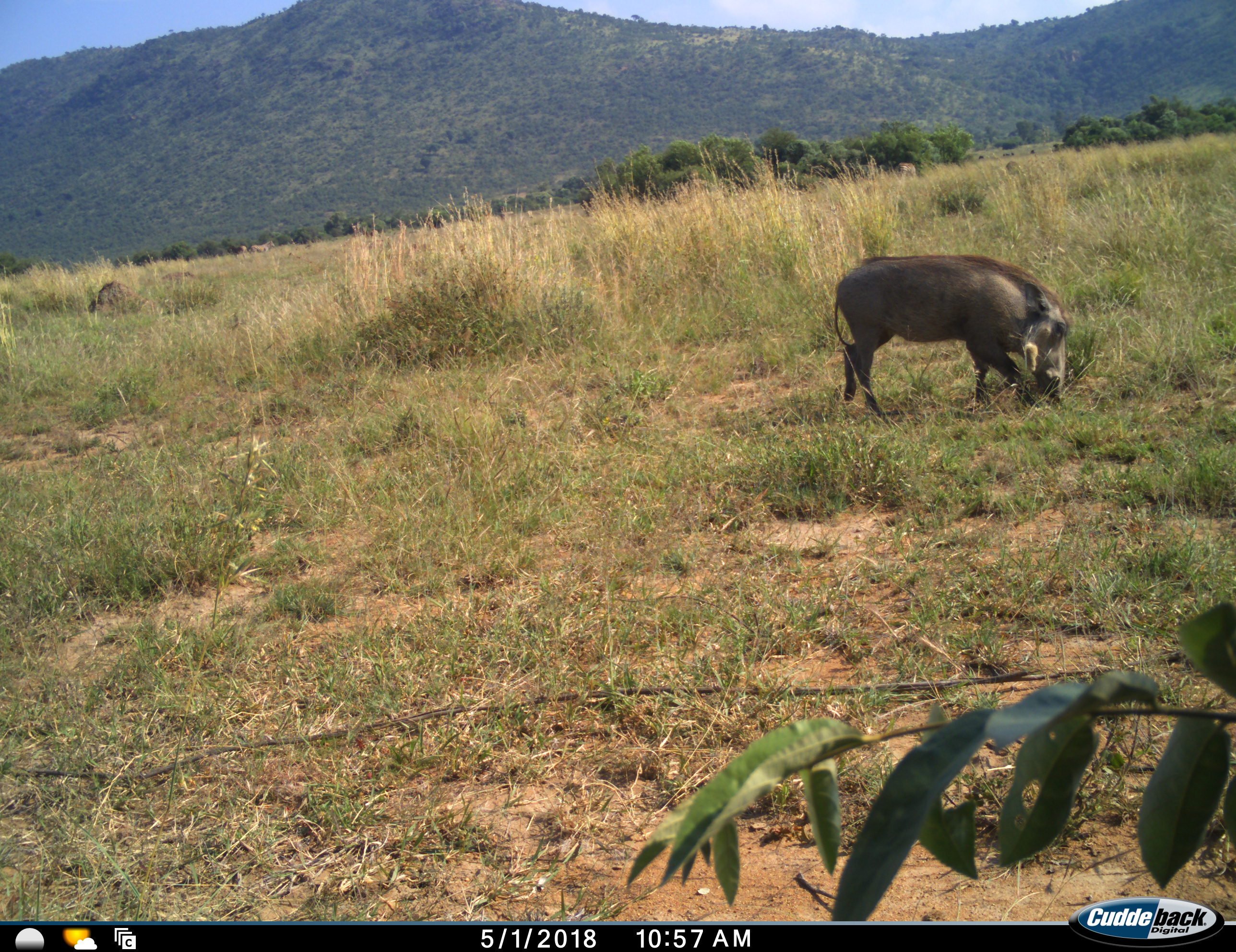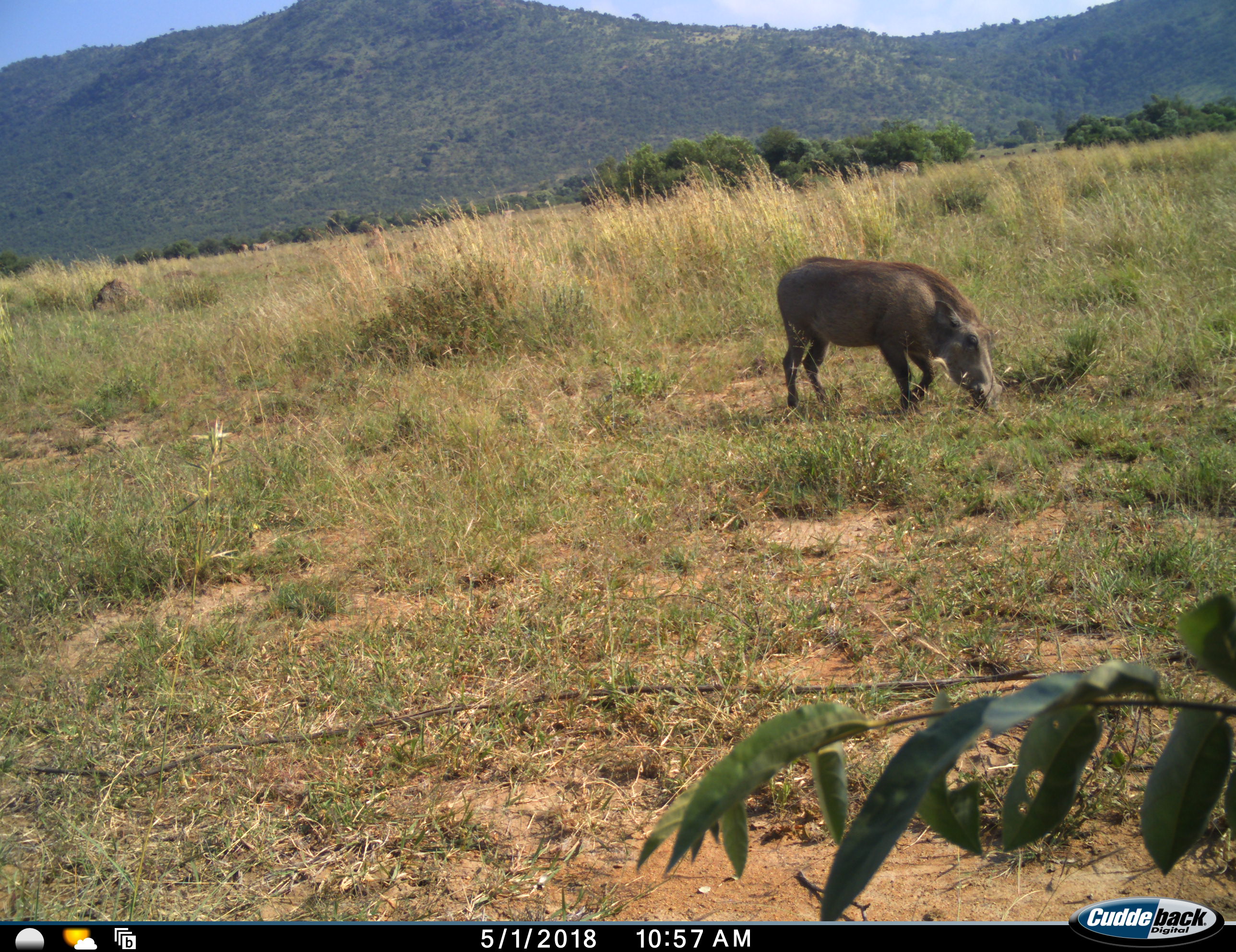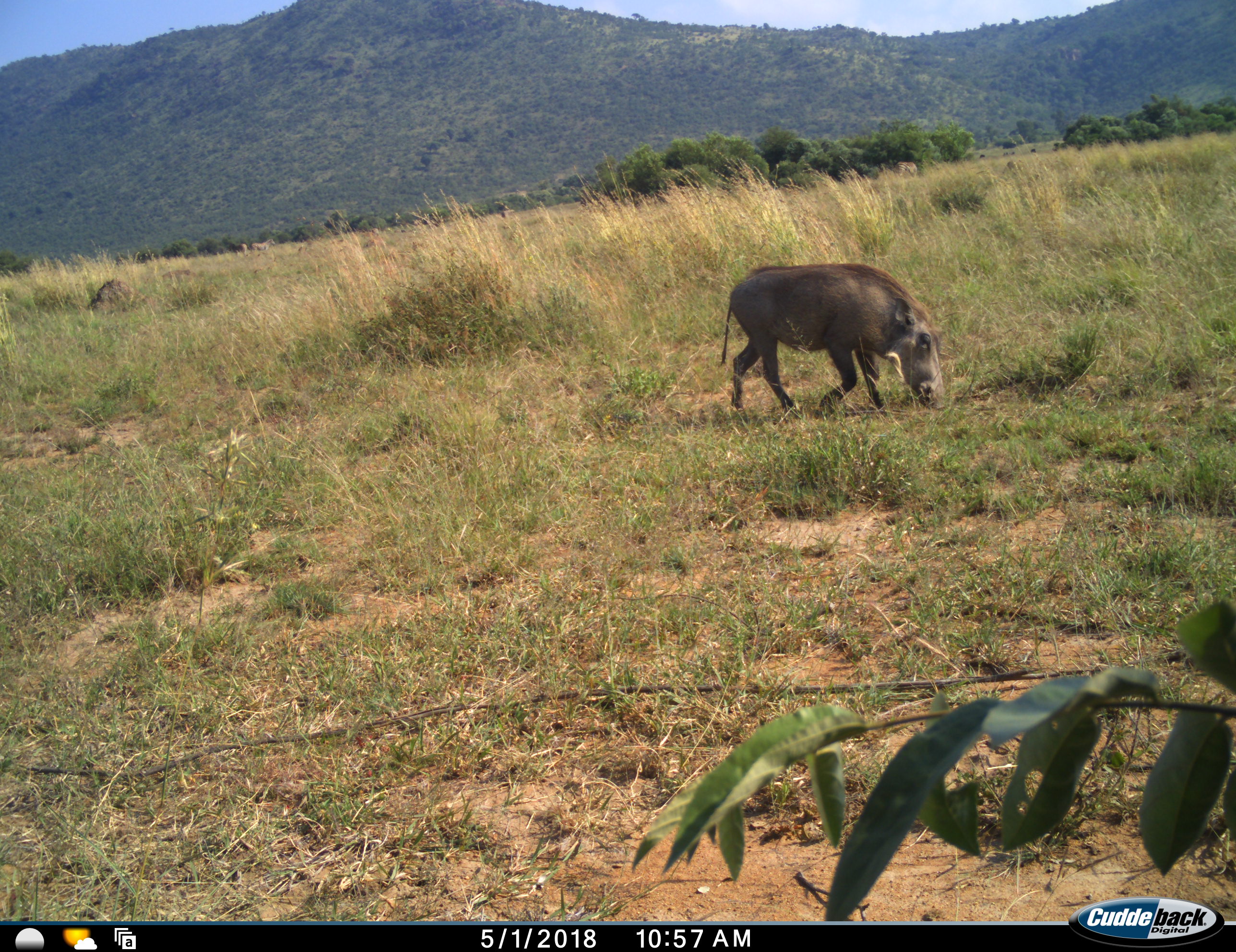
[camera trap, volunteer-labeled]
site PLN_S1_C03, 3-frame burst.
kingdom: Animalia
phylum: Chordata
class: Mammalia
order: Artiodactyla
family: Suidae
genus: Phacochoerus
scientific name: Phacochoerus africanus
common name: warthog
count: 1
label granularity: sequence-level